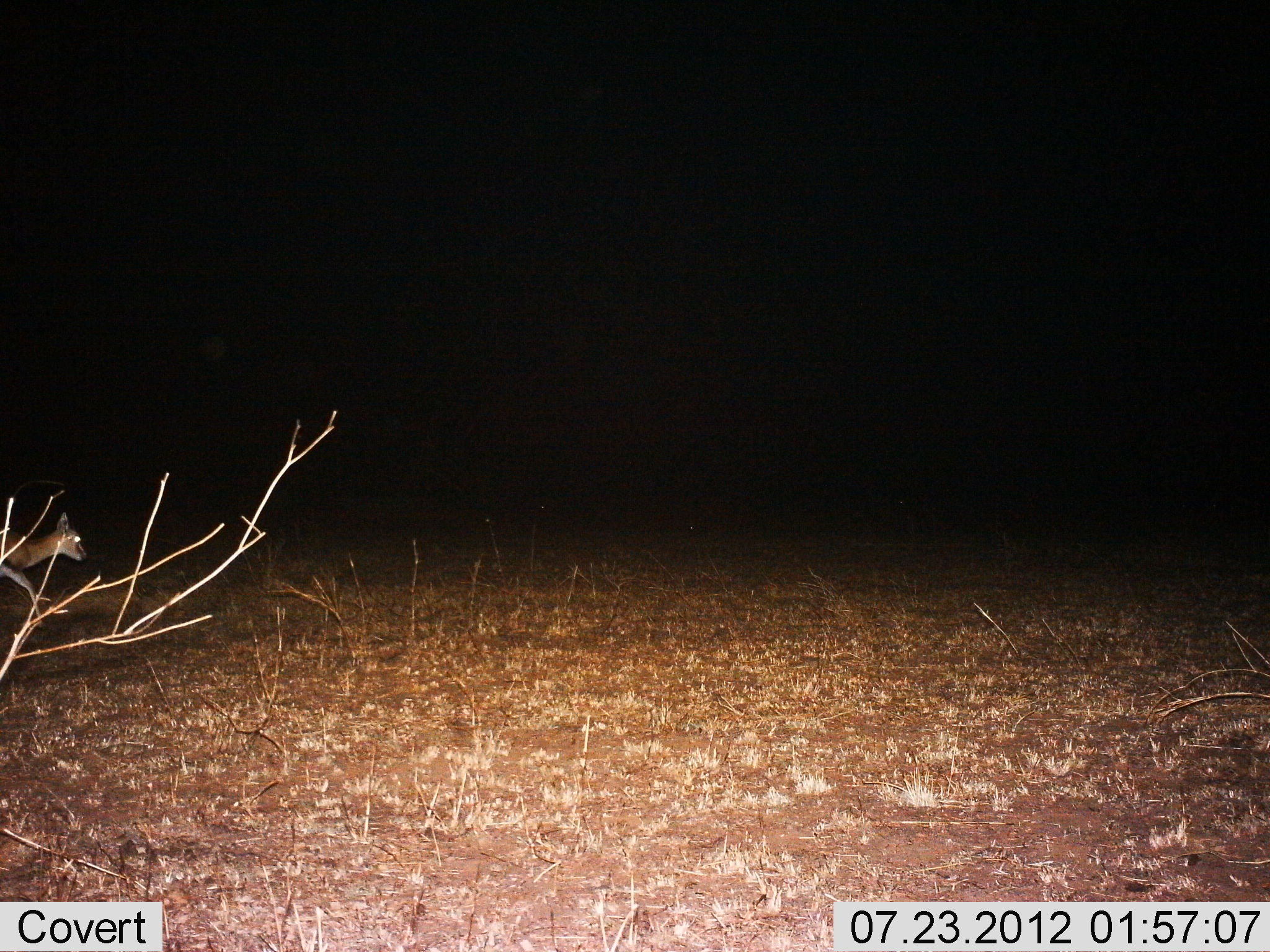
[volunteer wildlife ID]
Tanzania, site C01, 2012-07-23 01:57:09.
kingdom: Animalia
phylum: Chordata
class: Mammalia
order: Artiodactyla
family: Bovidae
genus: Eudorcas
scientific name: Eudorcas thomsonii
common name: thomson's gazelle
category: gazellethomsons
Gazellethomsons (thomson's gazelle) (Eudorcas thomsonii), count 1. Behavior (volunteer vote fractions): standing 10%, resting 0%, moving 100%, interacting 0%. Young present (vote fraction): 0%. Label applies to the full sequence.